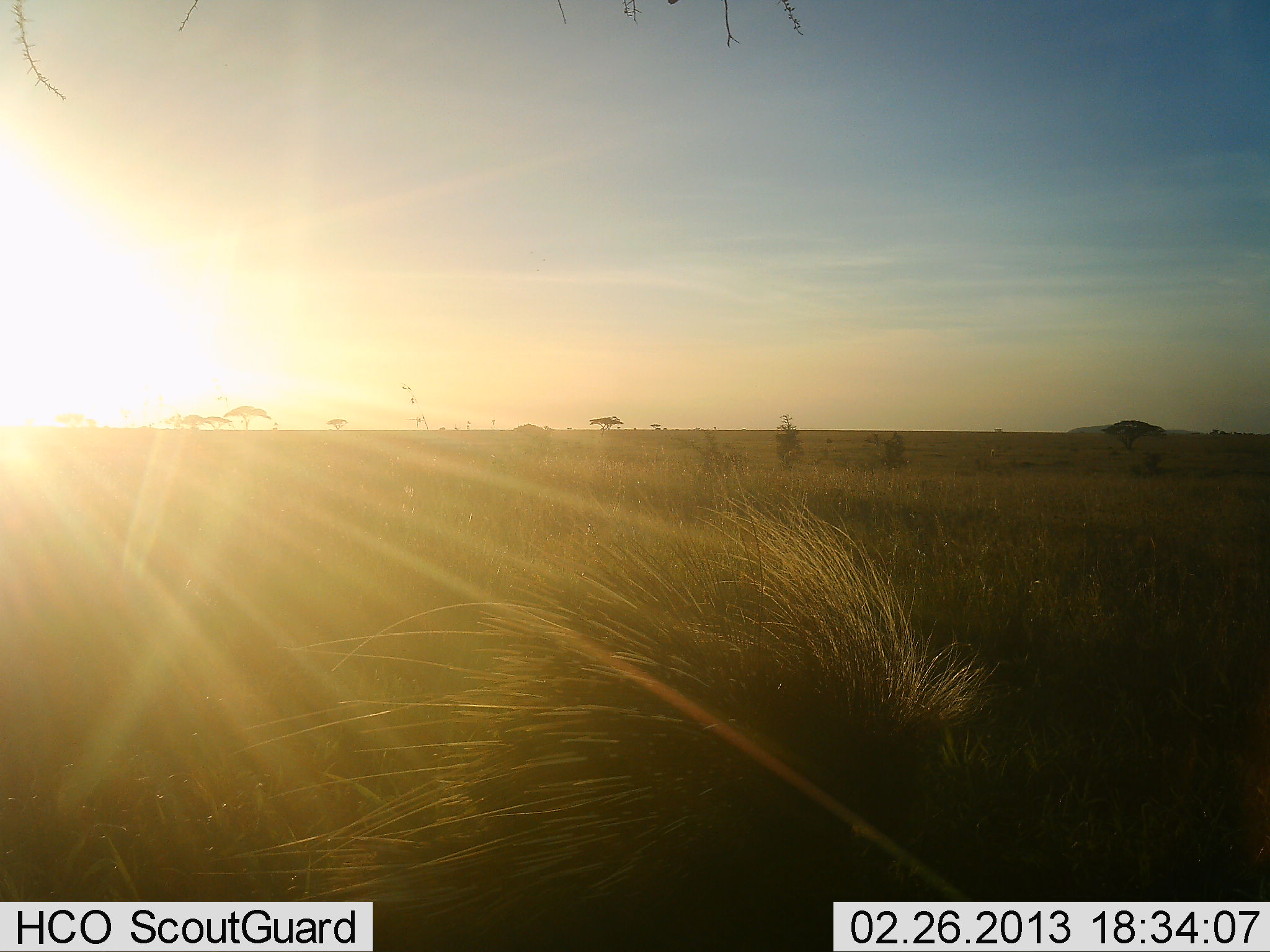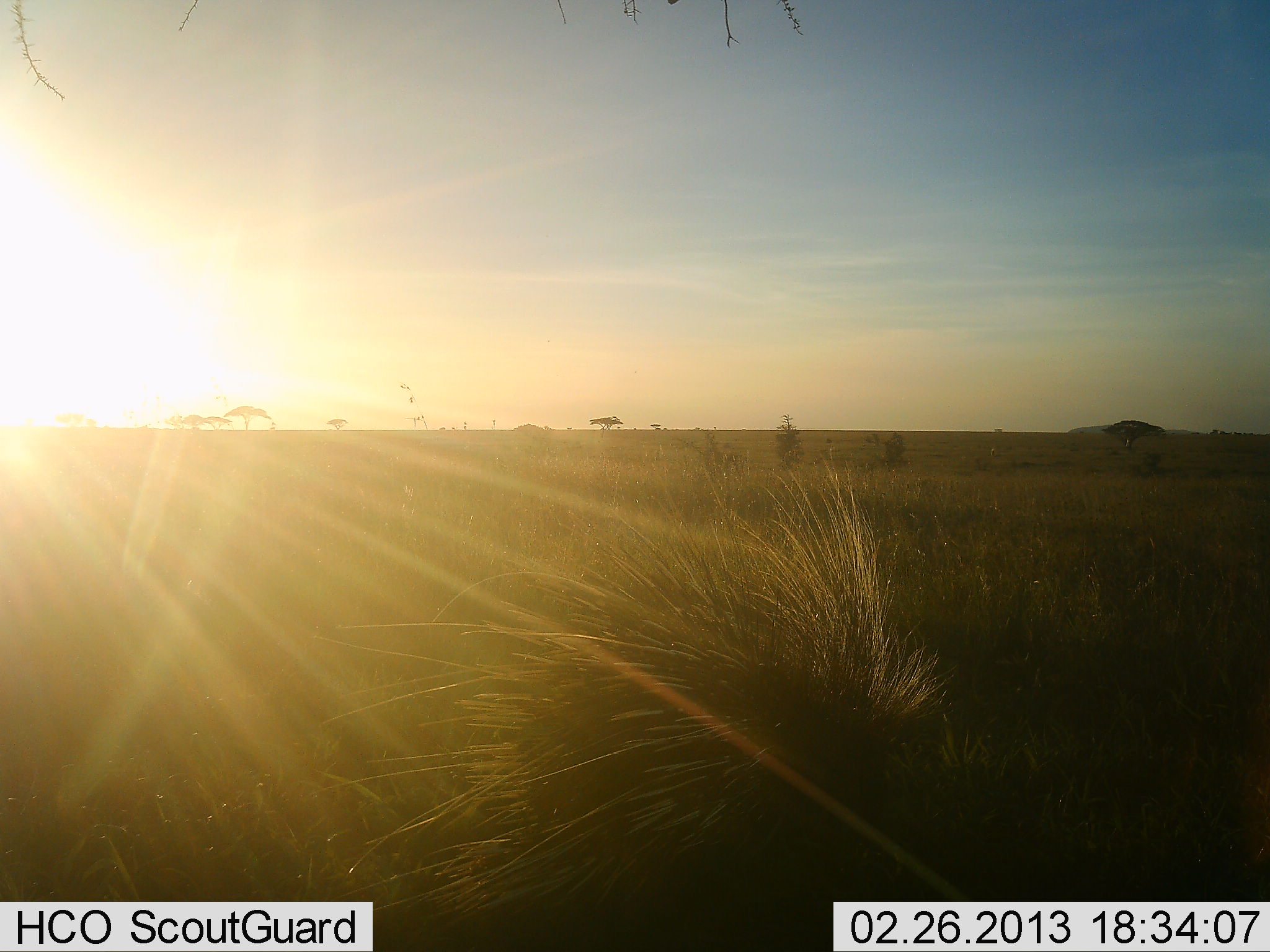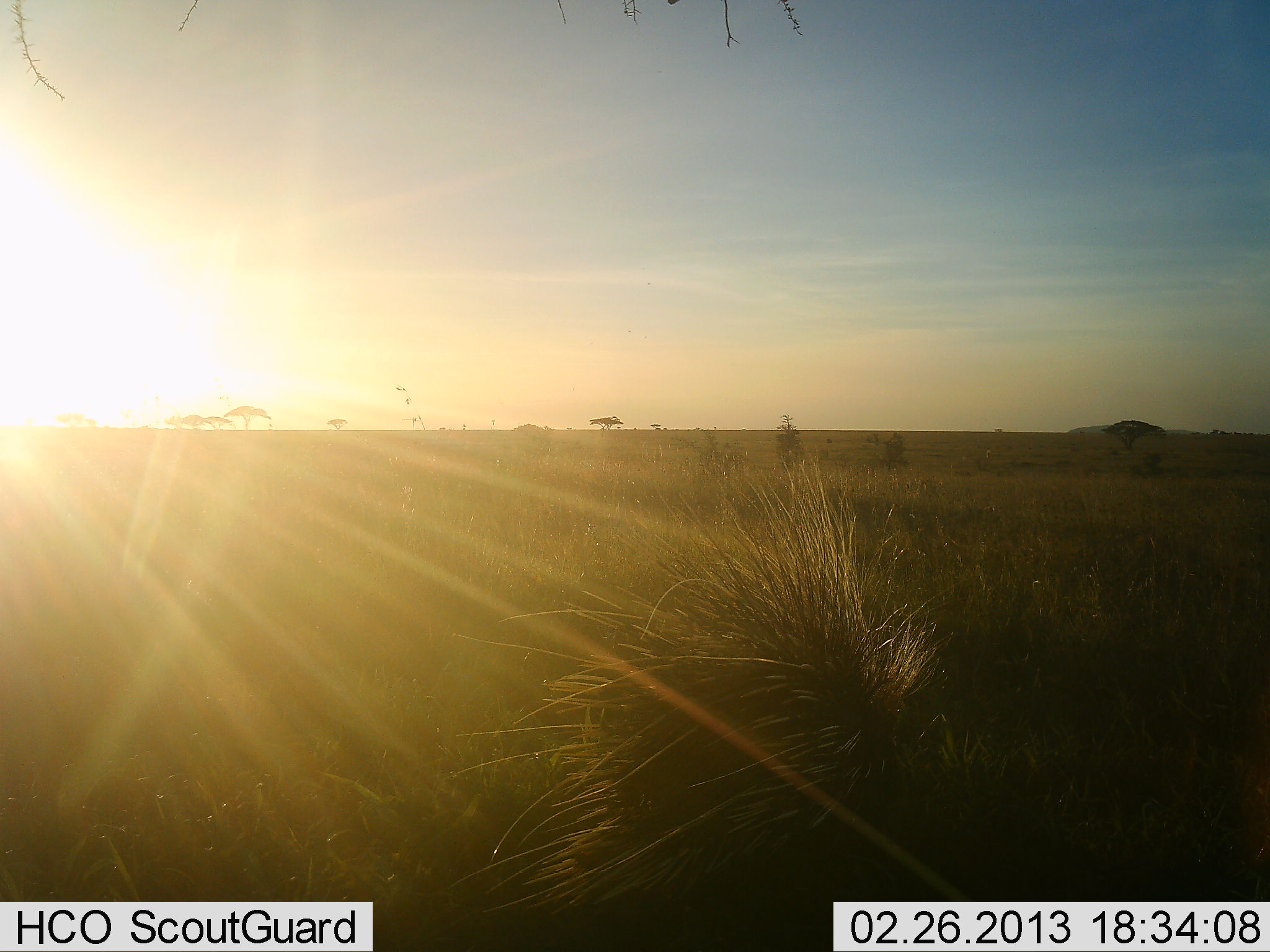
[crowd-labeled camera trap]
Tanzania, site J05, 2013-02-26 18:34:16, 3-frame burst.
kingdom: Animalia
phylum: Chordata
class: Mammalia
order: Rodentia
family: Hystricidae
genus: Hystrix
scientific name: Hystrix cristata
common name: crested porcupine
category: porcupine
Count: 1.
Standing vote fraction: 22%.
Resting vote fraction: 0%.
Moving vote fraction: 78%.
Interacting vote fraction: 0%.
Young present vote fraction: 0%.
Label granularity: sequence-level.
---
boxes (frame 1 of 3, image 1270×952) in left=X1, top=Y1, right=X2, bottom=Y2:
animal: left=193, top=472, right=1011, bottom=952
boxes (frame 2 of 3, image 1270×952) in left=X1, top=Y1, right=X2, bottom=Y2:
animal: left=292, top=457, right=1018, bottom=952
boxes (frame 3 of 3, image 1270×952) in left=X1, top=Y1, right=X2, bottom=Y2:
animal: left=427, top=441, right=967, bottom=931